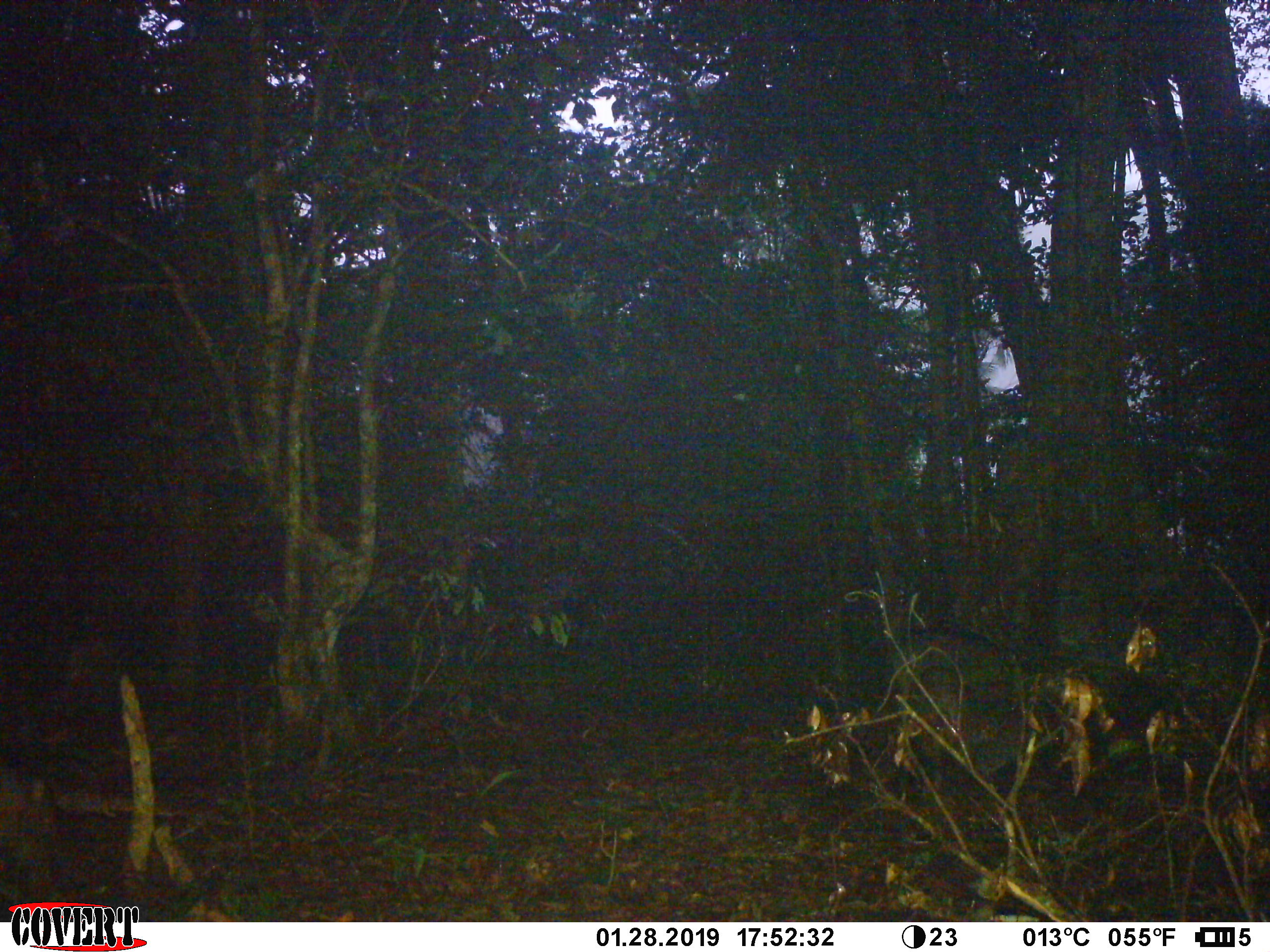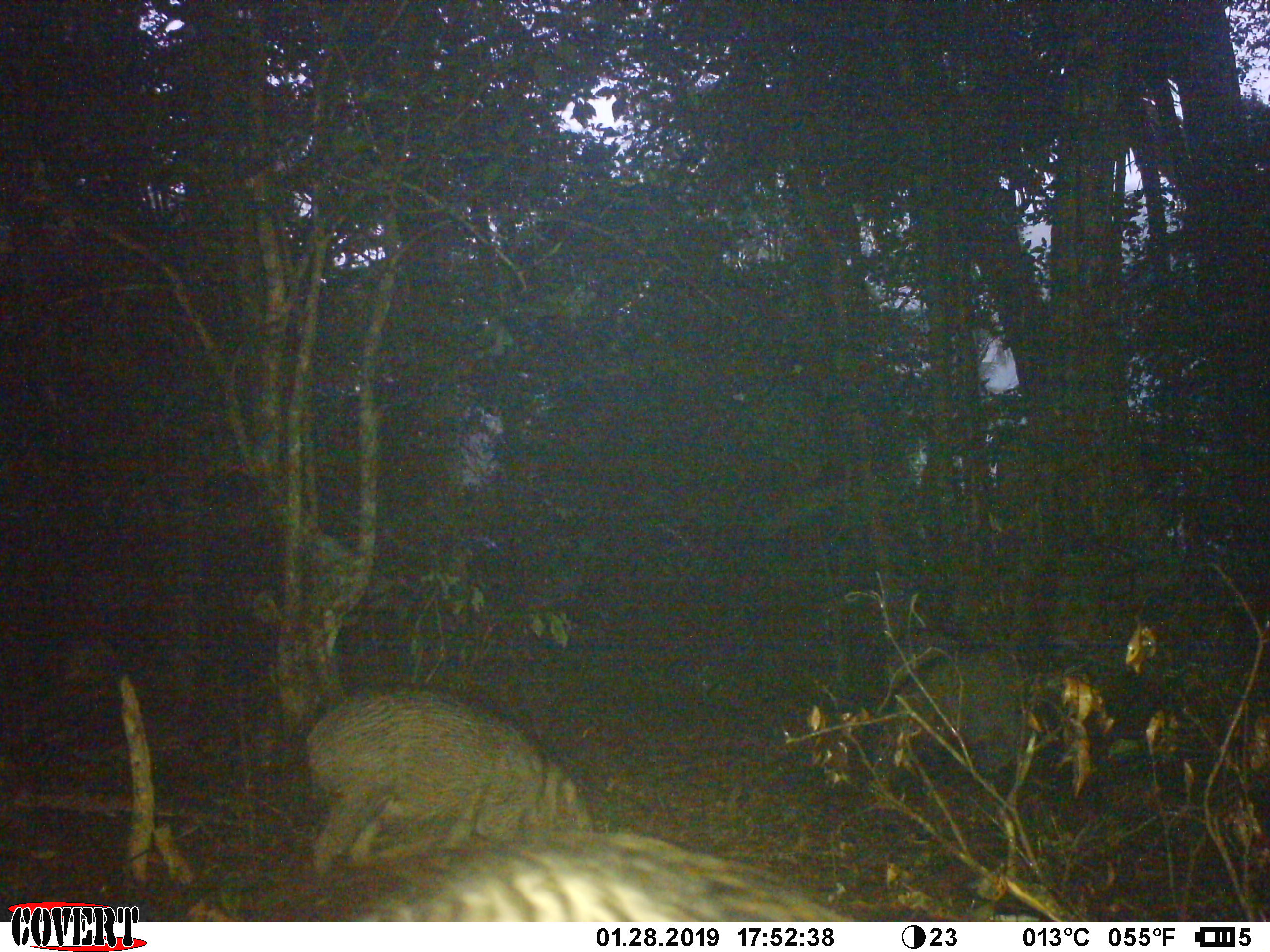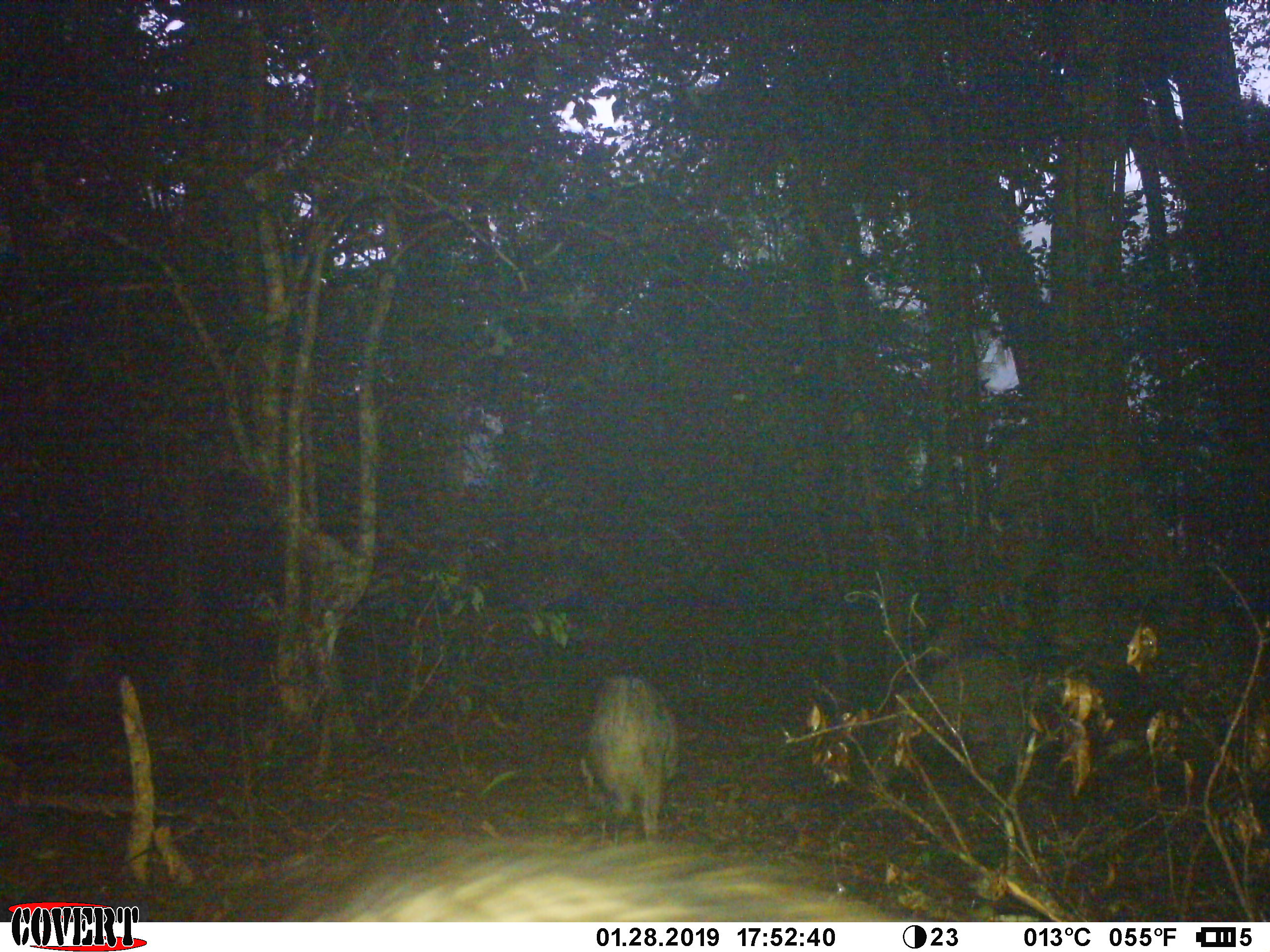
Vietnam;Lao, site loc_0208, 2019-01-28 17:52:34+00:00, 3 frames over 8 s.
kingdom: Animalia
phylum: Chordata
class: Mammalia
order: Artiodactyla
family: Suidae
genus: Sus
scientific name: Sus scrofa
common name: eurasian wild pig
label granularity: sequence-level